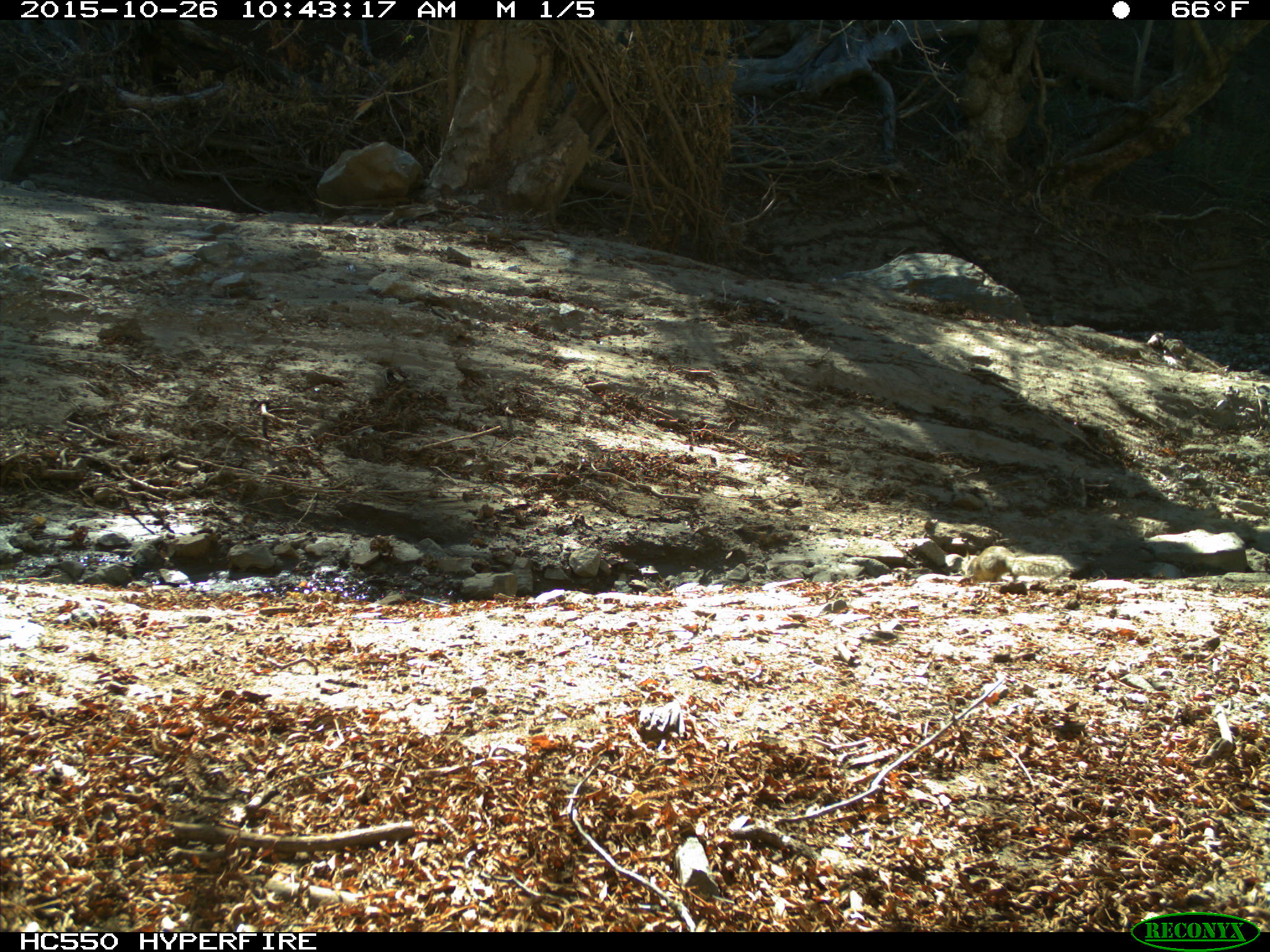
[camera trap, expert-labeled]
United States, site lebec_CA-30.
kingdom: Animalia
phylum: Chordata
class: Mammalia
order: Rodentia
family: Sciuridae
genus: Otospermophilus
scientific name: Otospermophilus beecheyi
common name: california ground squirrel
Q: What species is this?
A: Otospermophilus beecheyi (california ground squirrel).